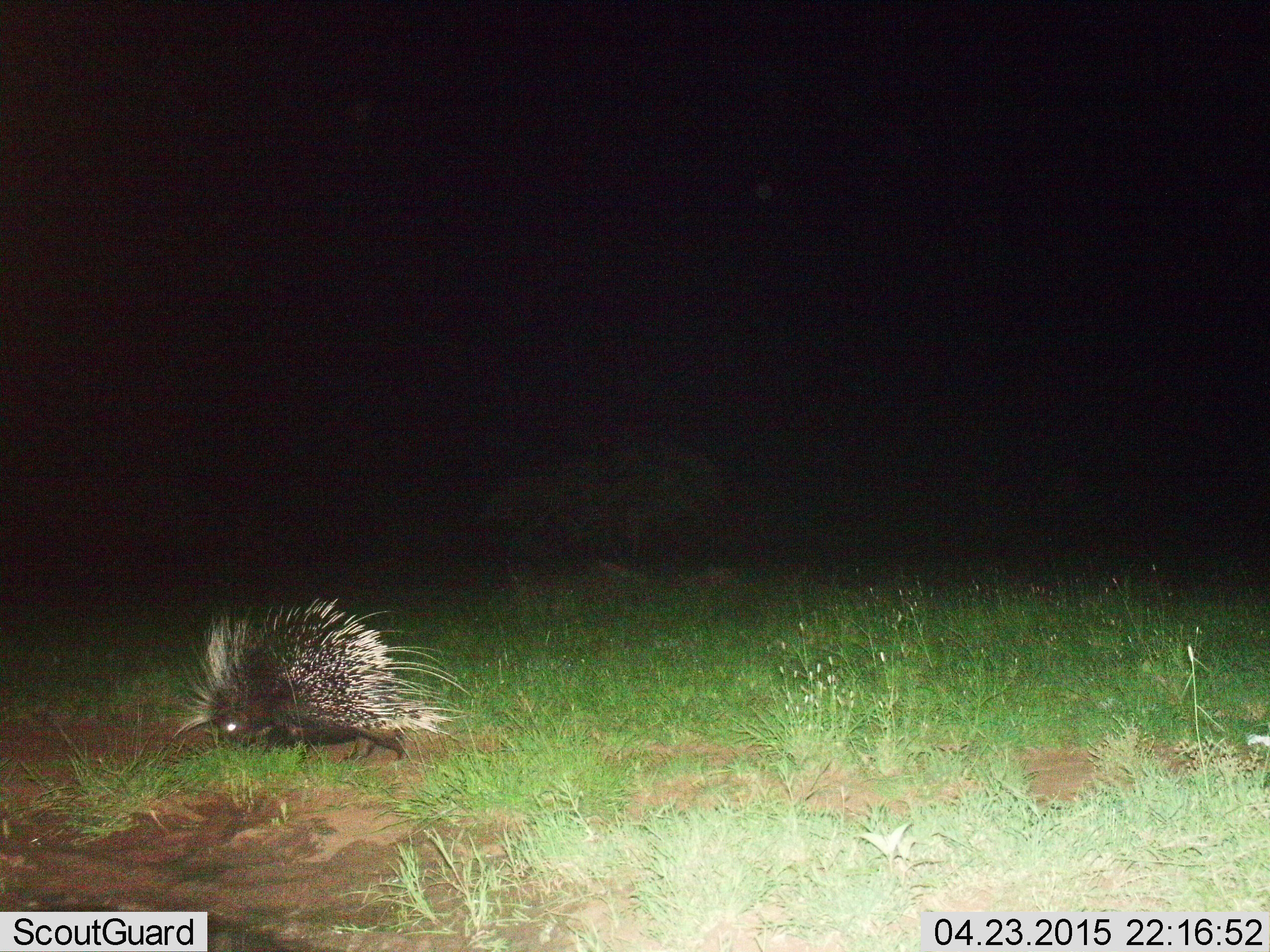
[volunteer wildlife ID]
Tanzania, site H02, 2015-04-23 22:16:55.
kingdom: Animalia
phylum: Chordata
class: Mammalia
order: Rodentia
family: Hystricidae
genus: Hystrix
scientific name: Hystrix cristata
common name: crested porcupine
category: porcupine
Porcupine (crested porcupine) (Hystrix cristata), count 1. Behavior (volunteer vote fractions): standing 30%, resting 0%, moving 80%, interacting 0%. Young present (vote fraction): 0%. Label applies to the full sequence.